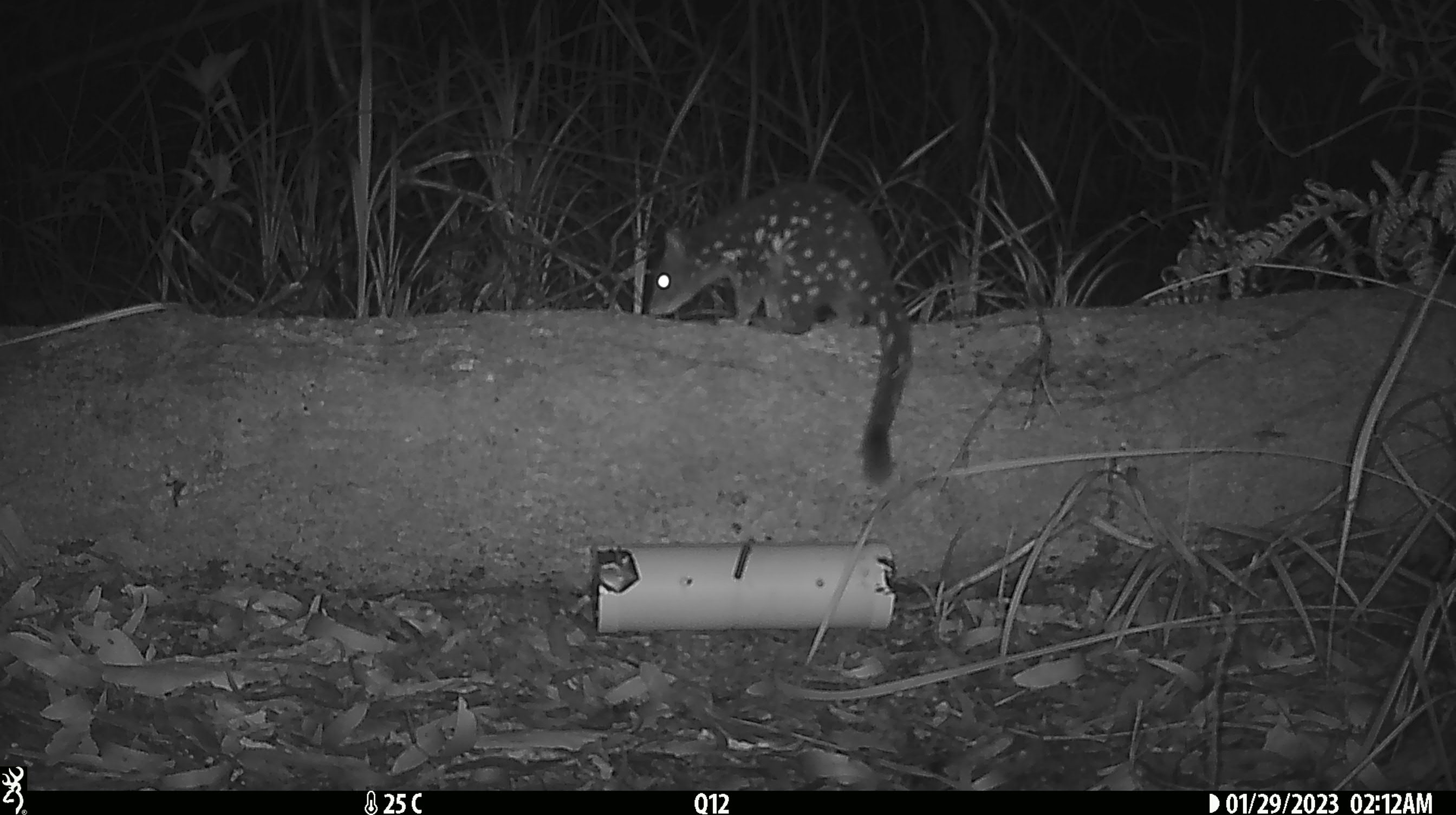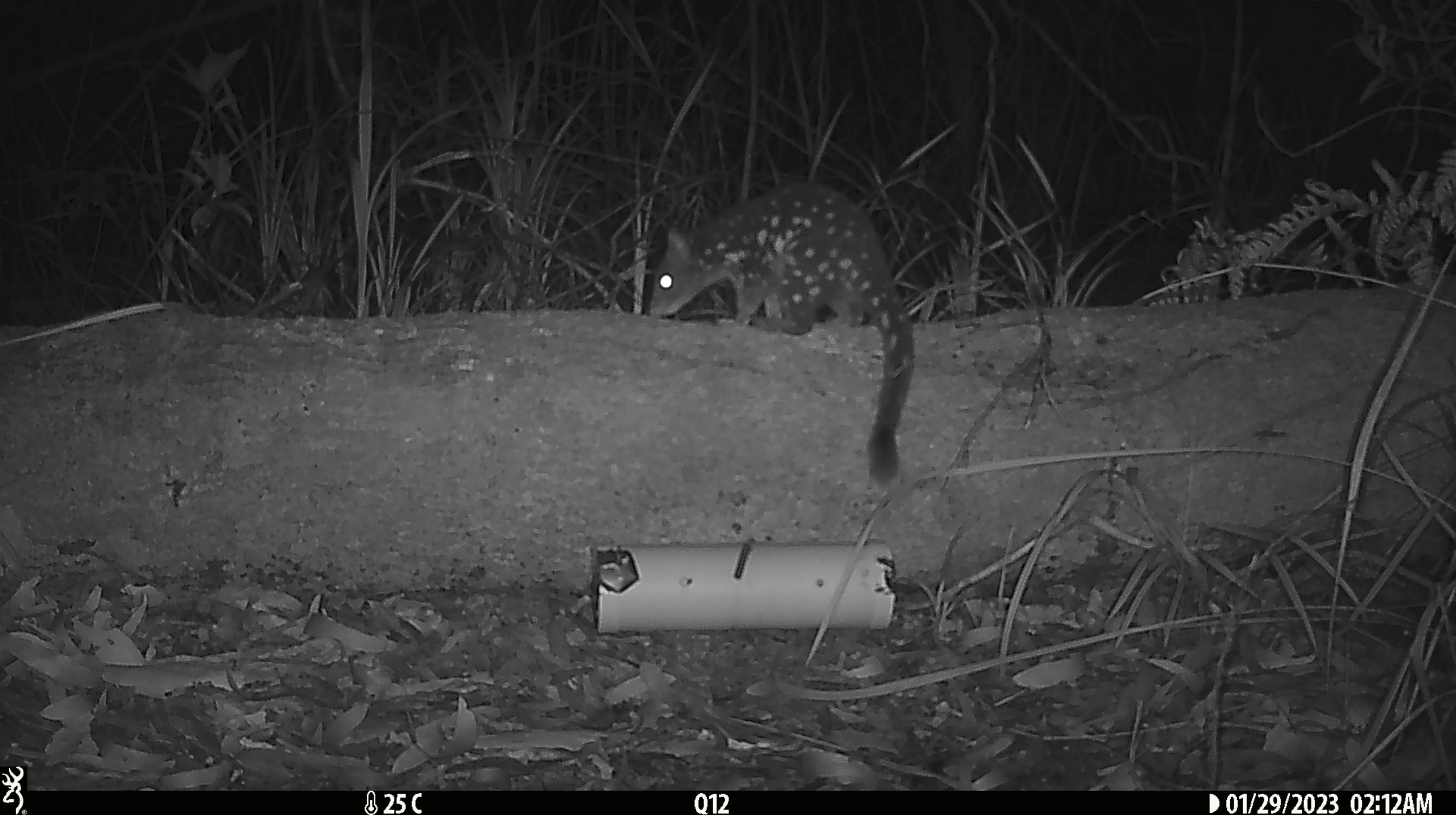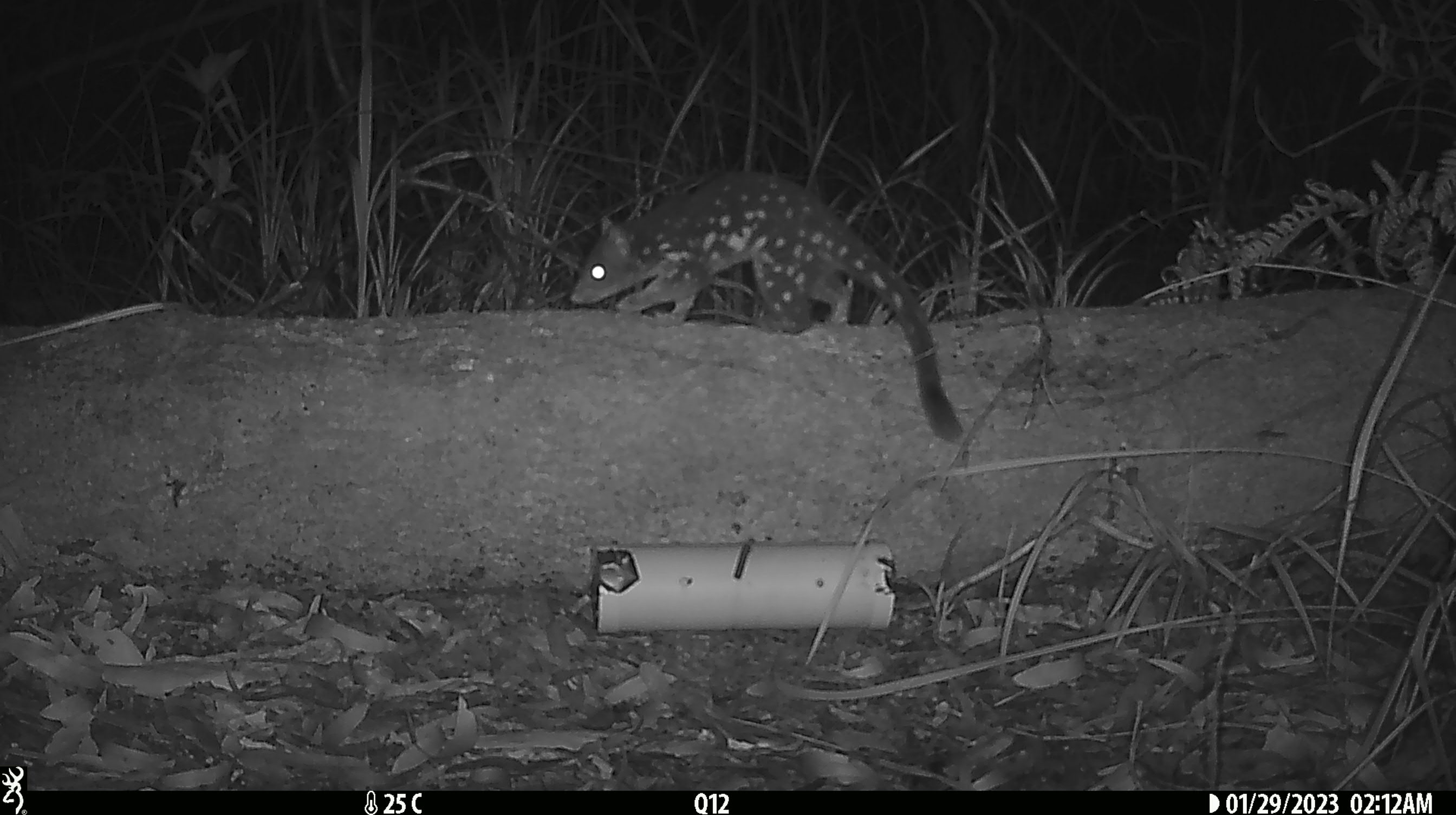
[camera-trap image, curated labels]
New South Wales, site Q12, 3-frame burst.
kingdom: Animalia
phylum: Chordata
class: Mammalia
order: Dasyuromorphia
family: Dasyuridae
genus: Dasyurus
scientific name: Dasyurus maculatus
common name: spotted-tailed quoll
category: quoll